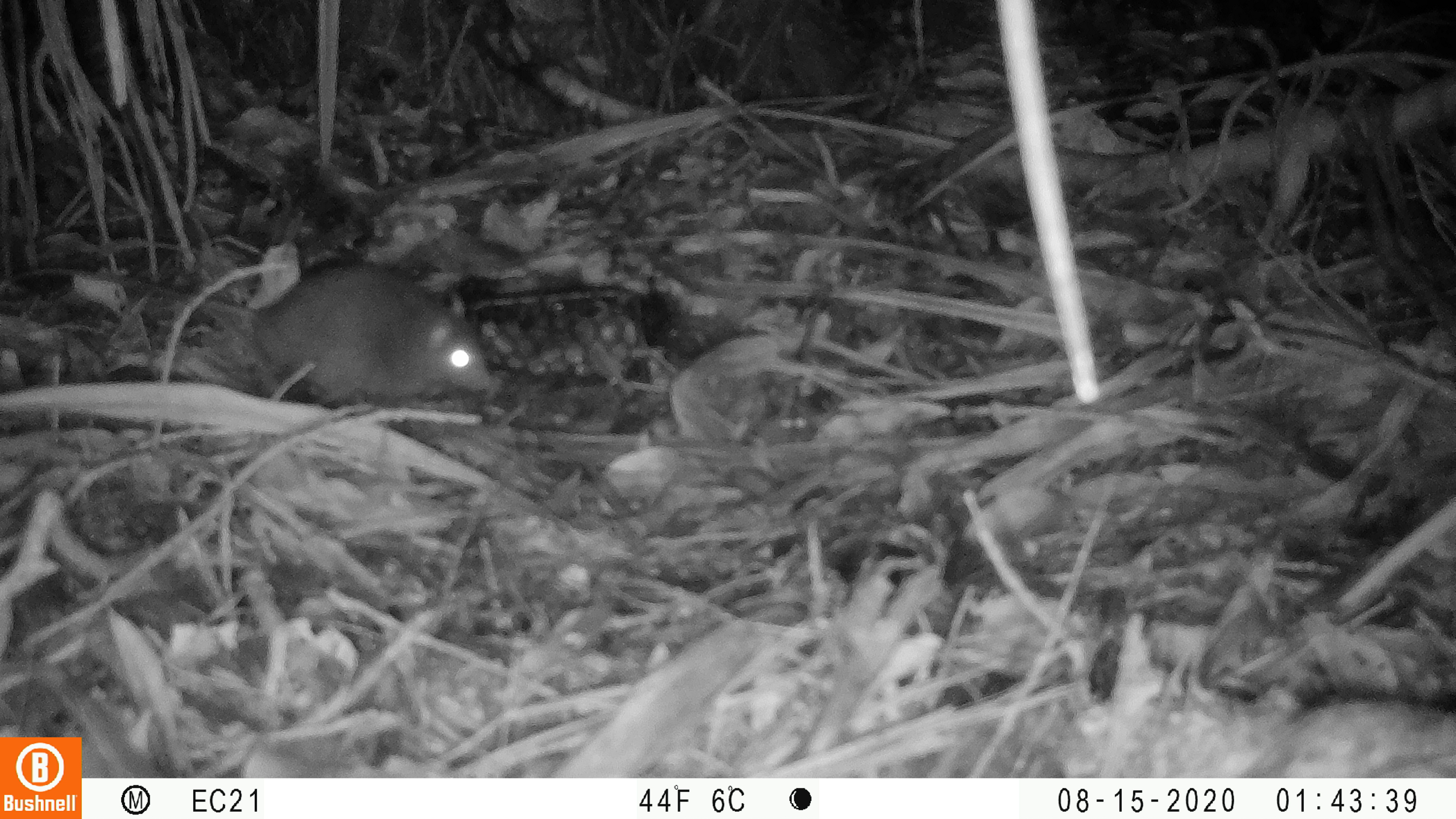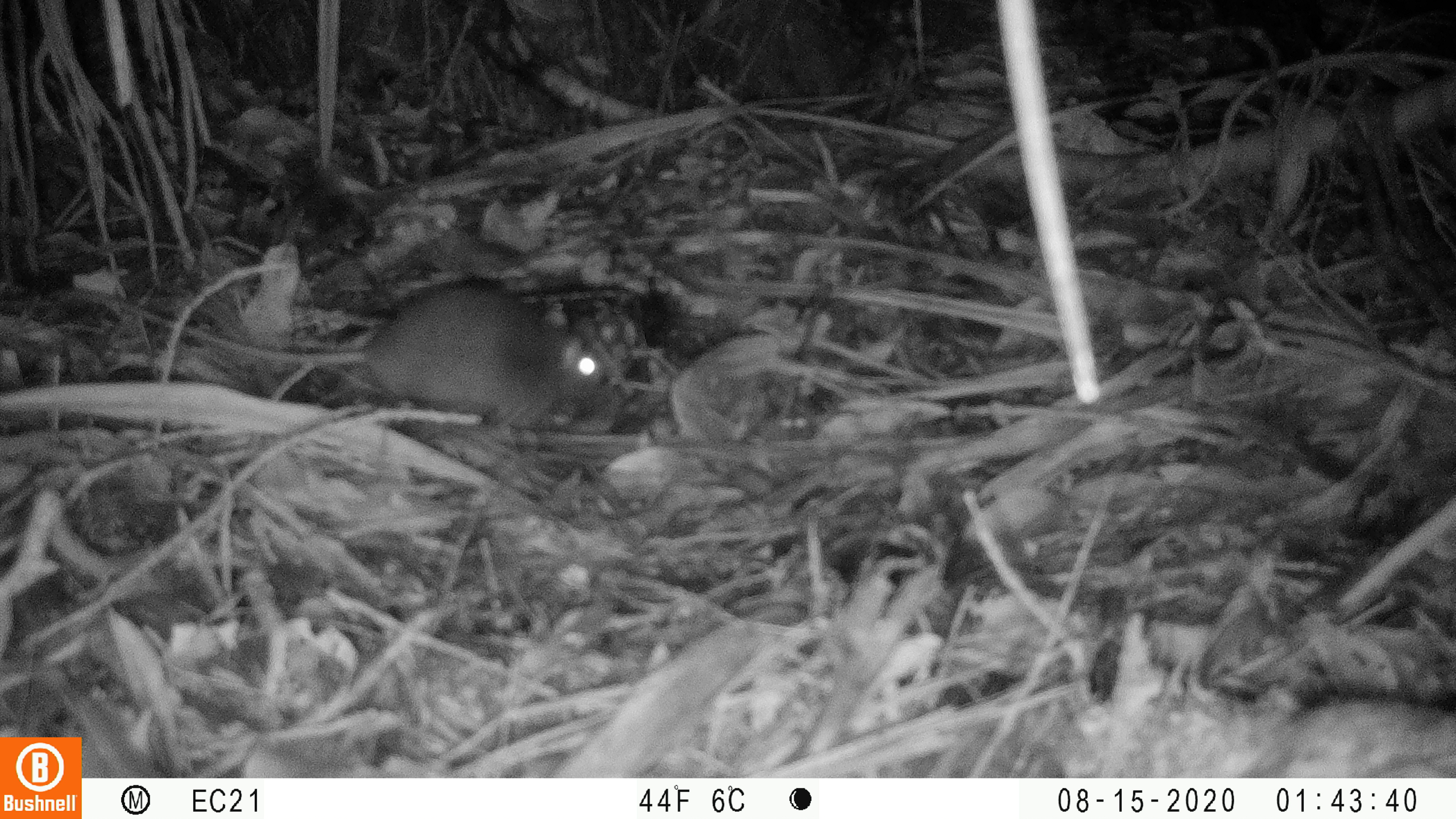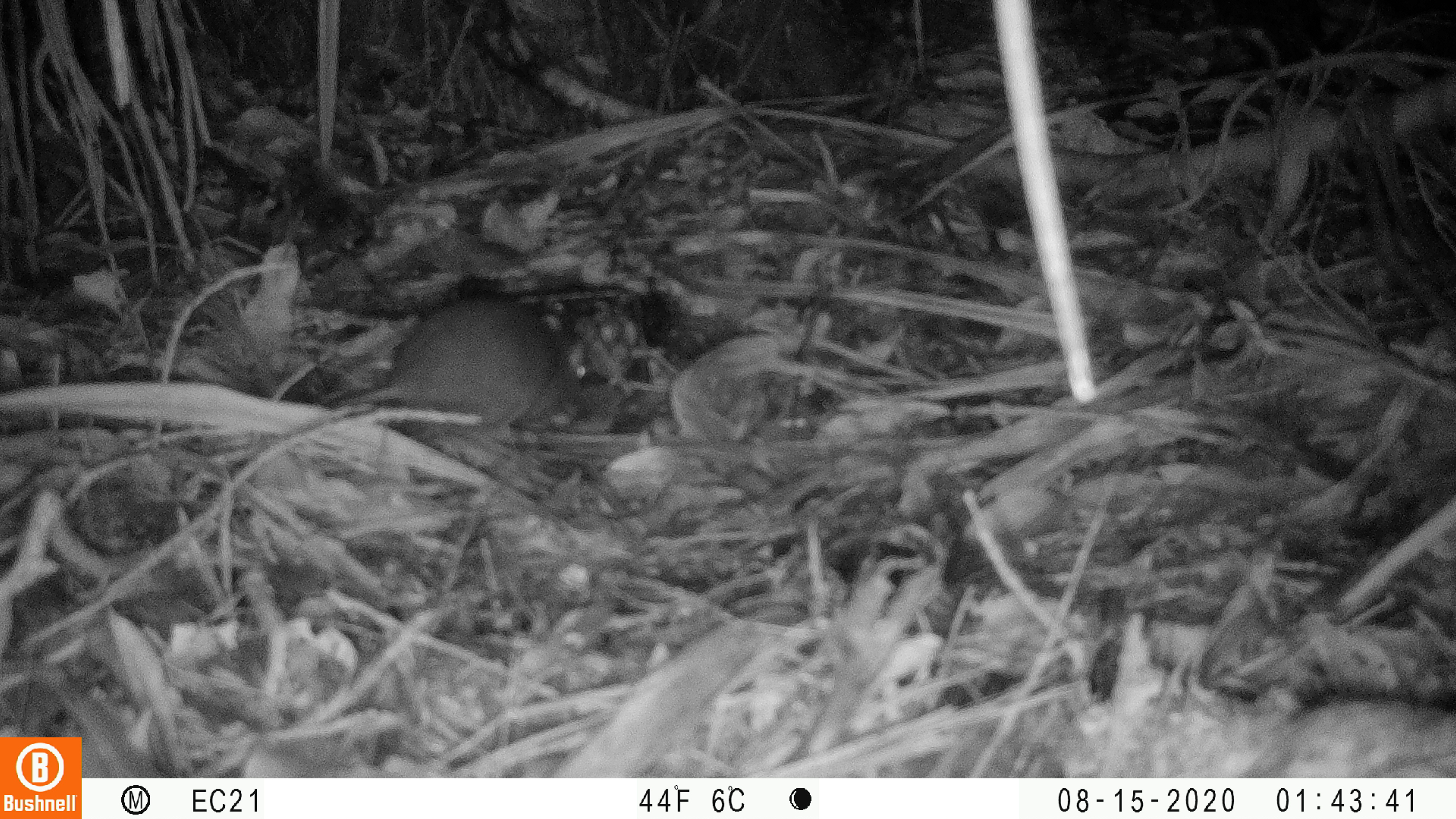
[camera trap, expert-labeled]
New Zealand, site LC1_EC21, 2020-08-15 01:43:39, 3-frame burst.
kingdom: Animalia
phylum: Chordata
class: Mammalia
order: Rodentia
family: Muridae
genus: Rattus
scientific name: Rattus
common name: rat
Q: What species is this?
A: Rat (Rattus).